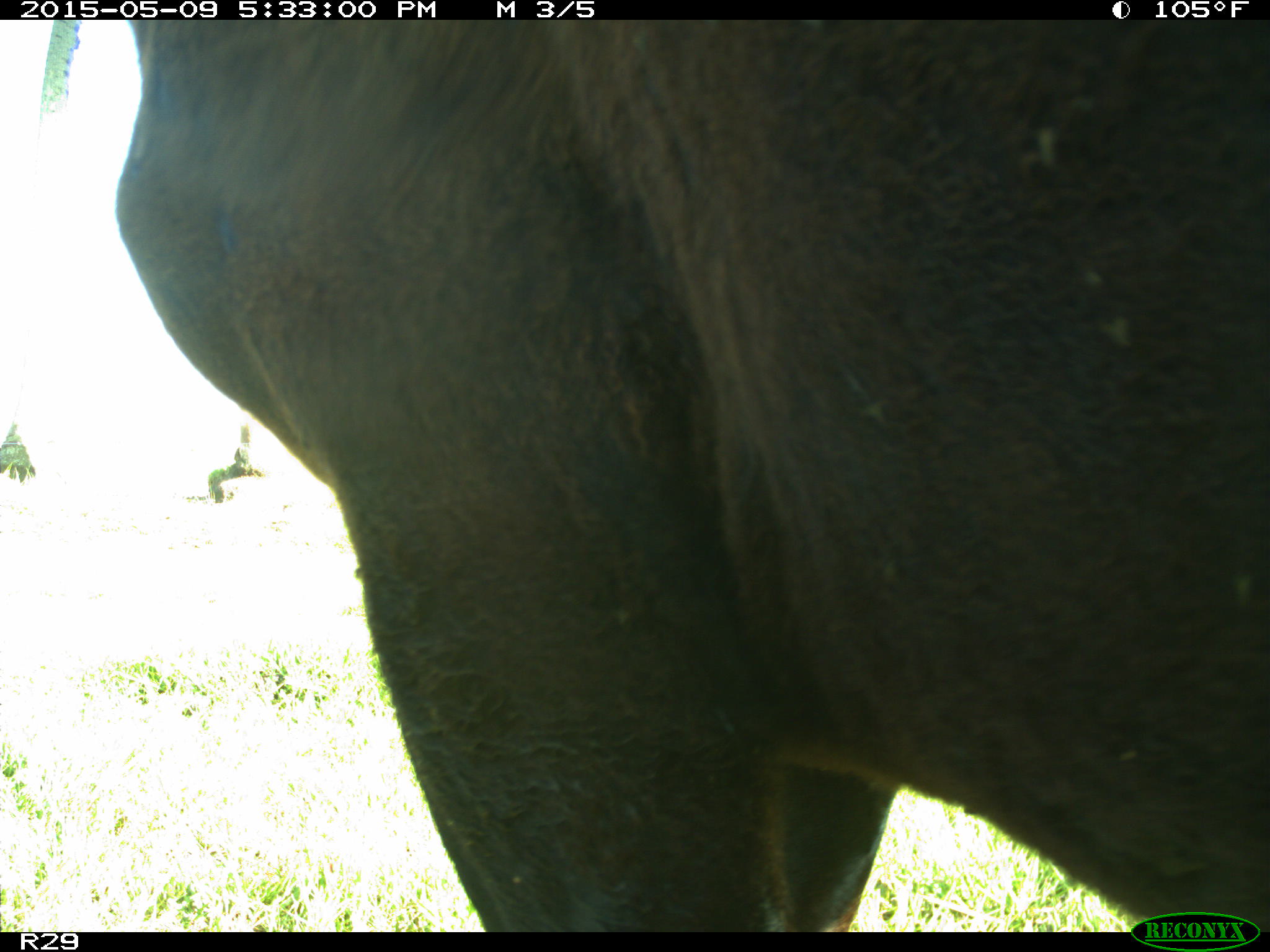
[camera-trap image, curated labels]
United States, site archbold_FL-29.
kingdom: Animalia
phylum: Chordata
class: Mammalia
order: Artiodactyla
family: Bovidae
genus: Bos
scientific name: Bos taurus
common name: domestic cow